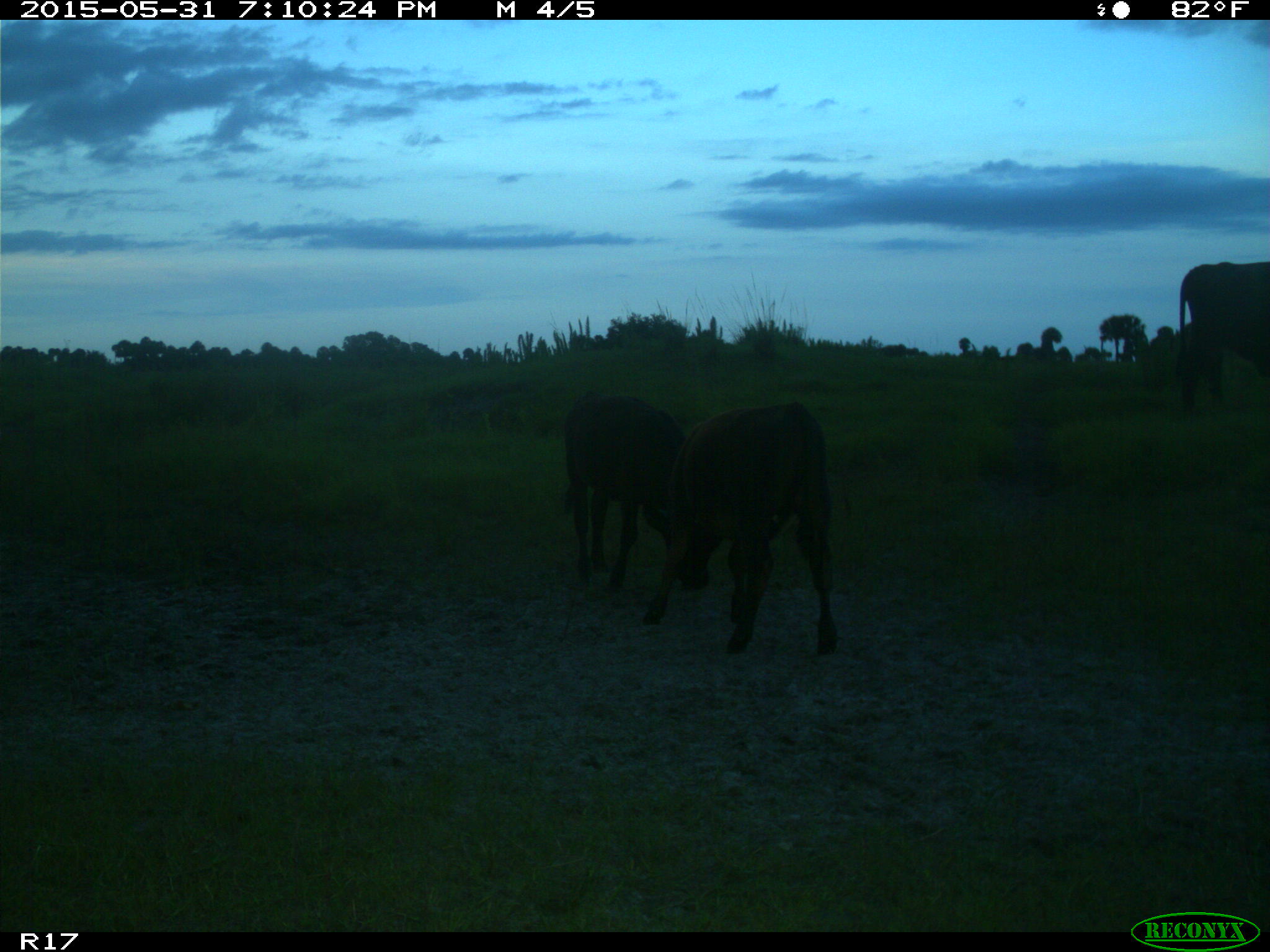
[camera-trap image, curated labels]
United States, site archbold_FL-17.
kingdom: Animalia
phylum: Chordata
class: Mammalia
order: Artiodactyla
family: Bovidae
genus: Bos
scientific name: Bos taurus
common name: domestic cow